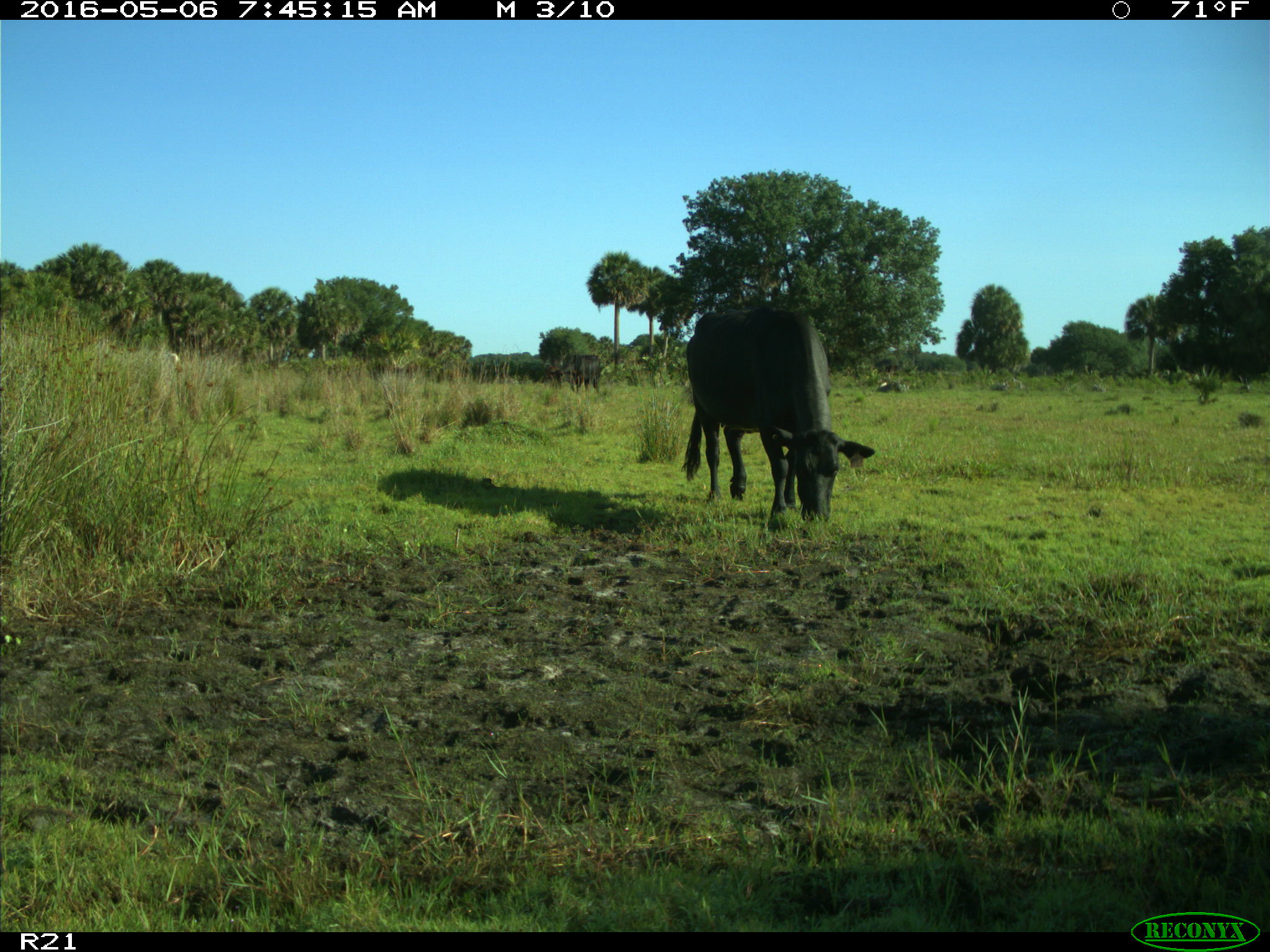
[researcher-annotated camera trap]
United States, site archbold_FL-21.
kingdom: Animalia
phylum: Chordata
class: Mammalia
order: Artiodactyla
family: Bovidae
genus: Bos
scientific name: Bos taurus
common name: domestic cow